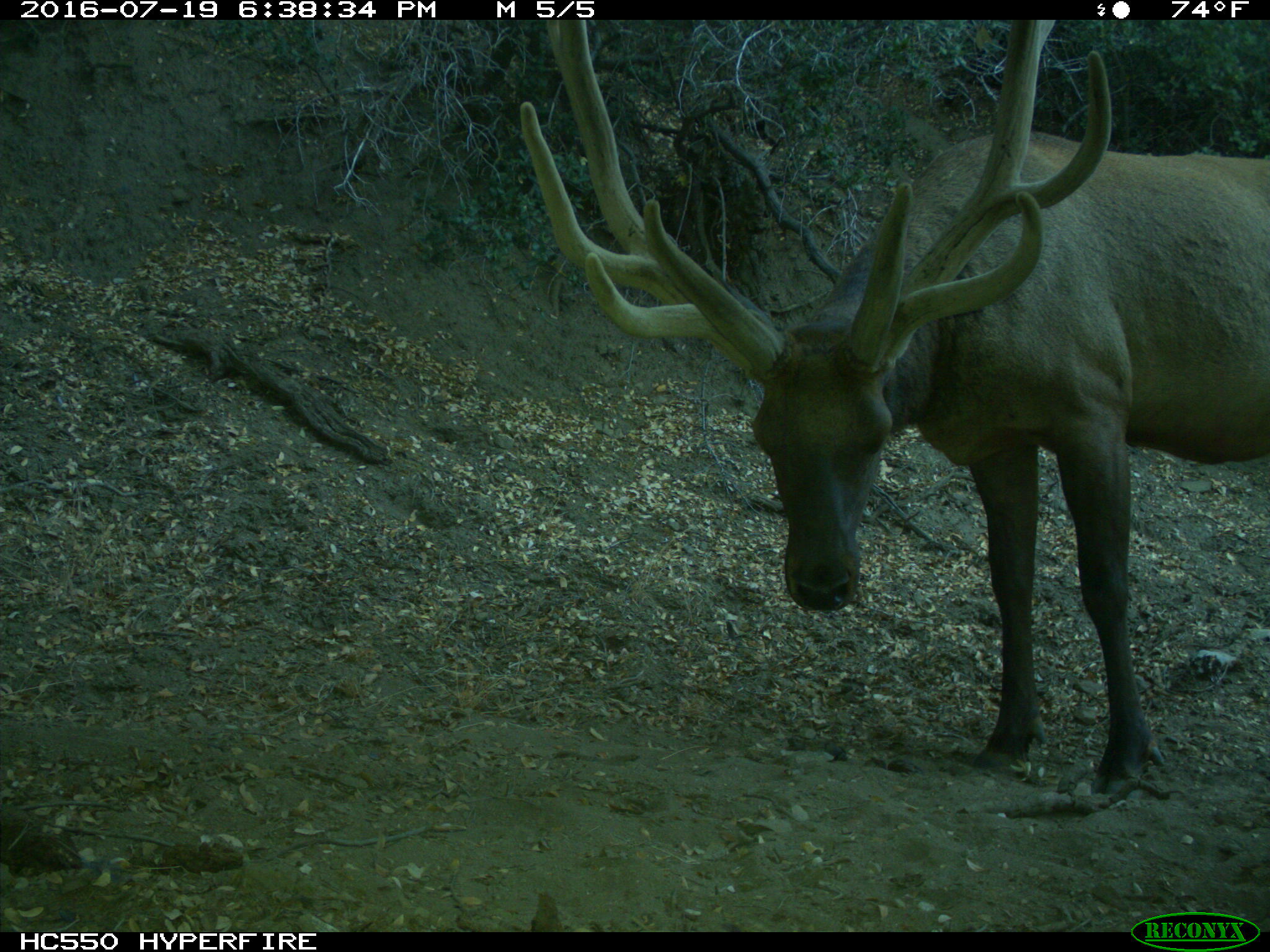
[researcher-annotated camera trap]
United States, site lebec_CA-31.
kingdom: Animalia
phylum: Chordata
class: Mammalia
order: Artiodactyla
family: Cervidae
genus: Cervus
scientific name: Cervus canadensis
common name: elk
Cervus canadensis (elk).